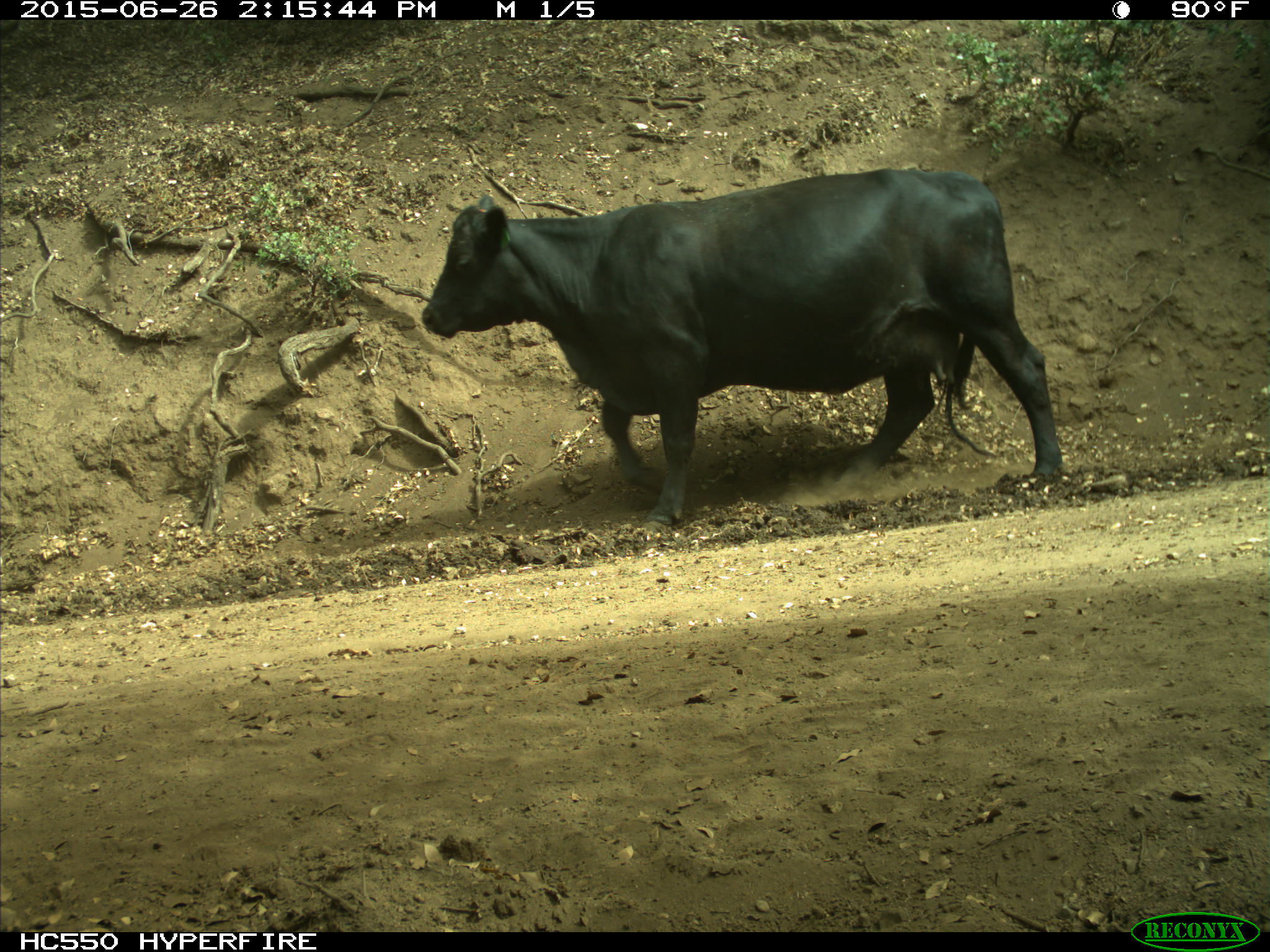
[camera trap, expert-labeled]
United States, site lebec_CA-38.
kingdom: Animalia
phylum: Chordata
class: Mammalia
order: Artiodactyla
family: Bovidae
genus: Bos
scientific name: Bos taurus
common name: domestic cow